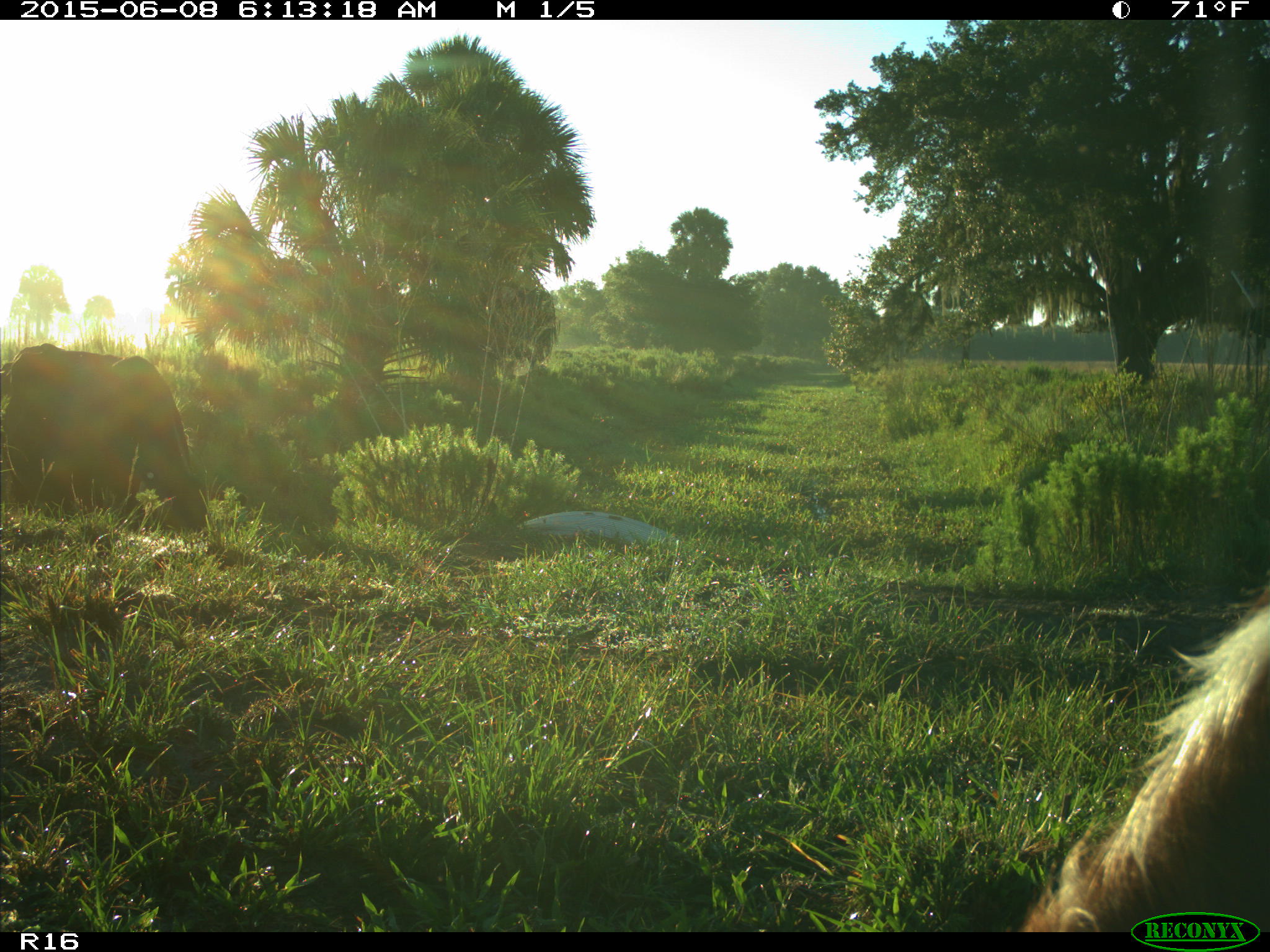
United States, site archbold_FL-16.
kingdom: Animalia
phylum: Chordata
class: Mammalia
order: Artiodactyla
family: Bovidae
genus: Bos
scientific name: Bos taurus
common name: domestic cow